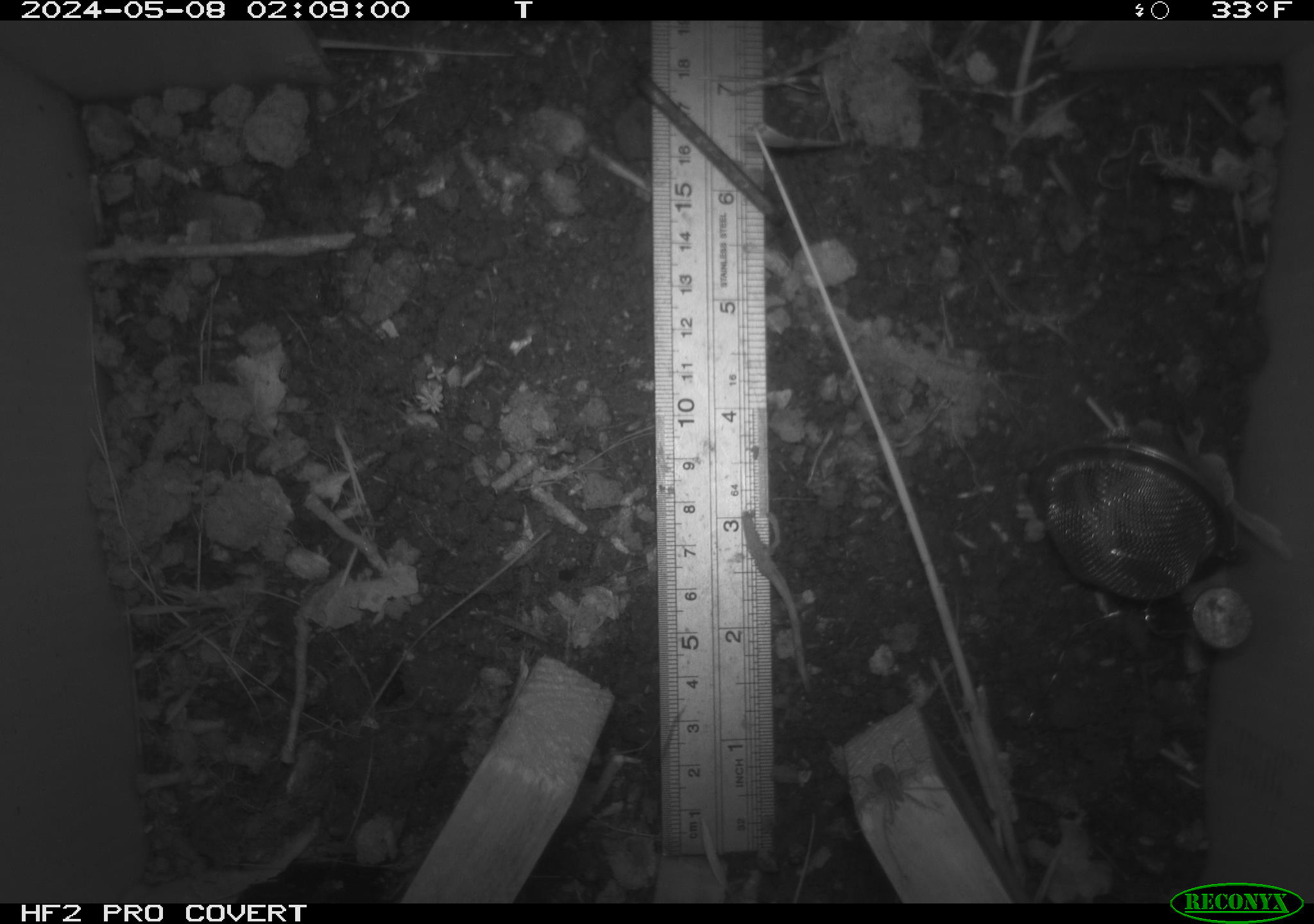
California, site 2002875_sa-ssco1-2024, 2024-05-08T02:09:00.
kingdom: Animalia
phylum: Arthropoda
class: Arachnida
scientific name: Arachnida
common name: arachnids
Arachnids (Arachnida).